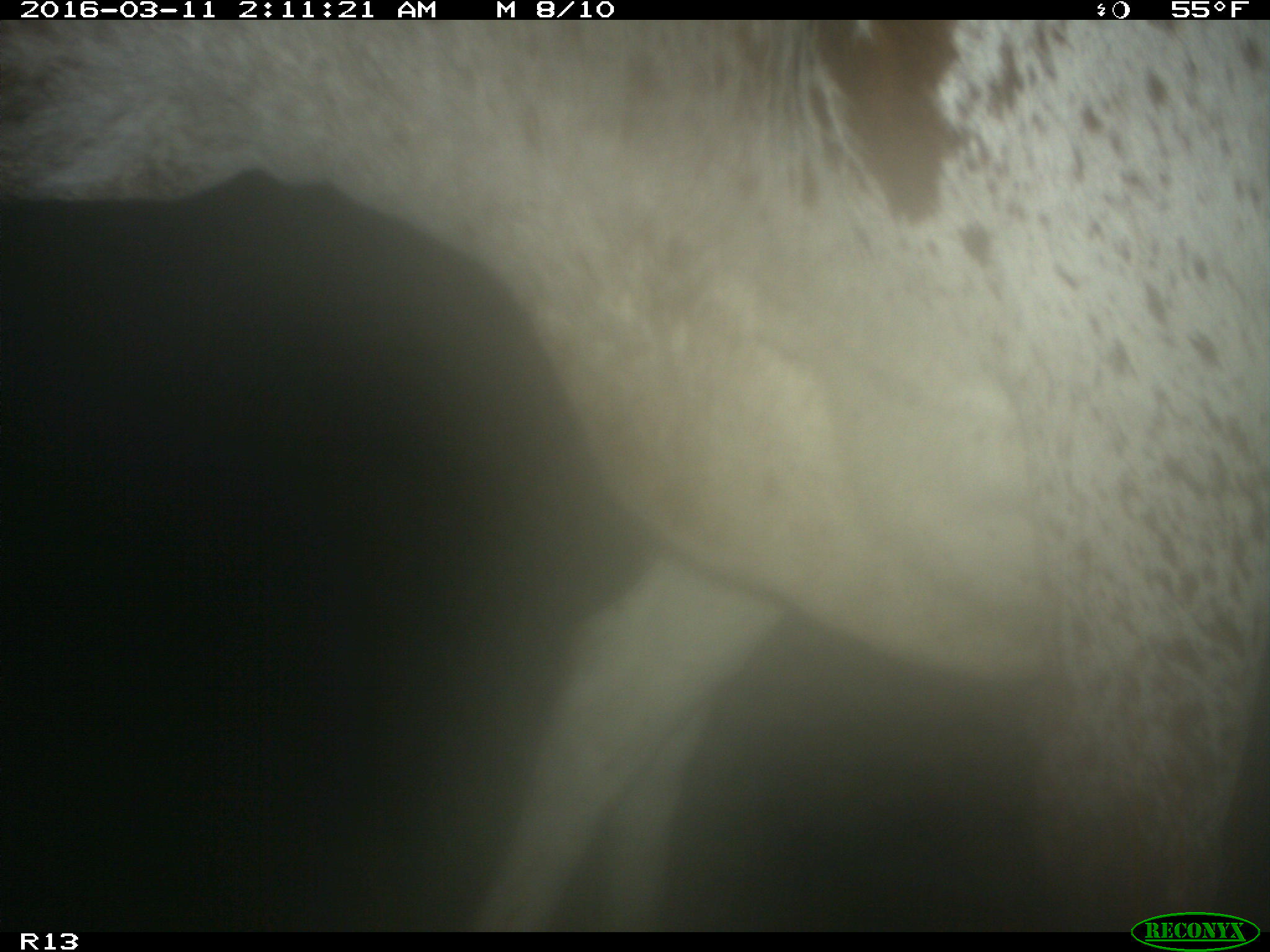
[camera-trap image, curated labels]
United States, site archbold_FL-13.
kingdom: Animalia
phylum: Chordata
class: Mammalia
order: Artiodactyla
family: Bovidae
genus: Bos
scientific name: Bos taurus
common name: domestic cow